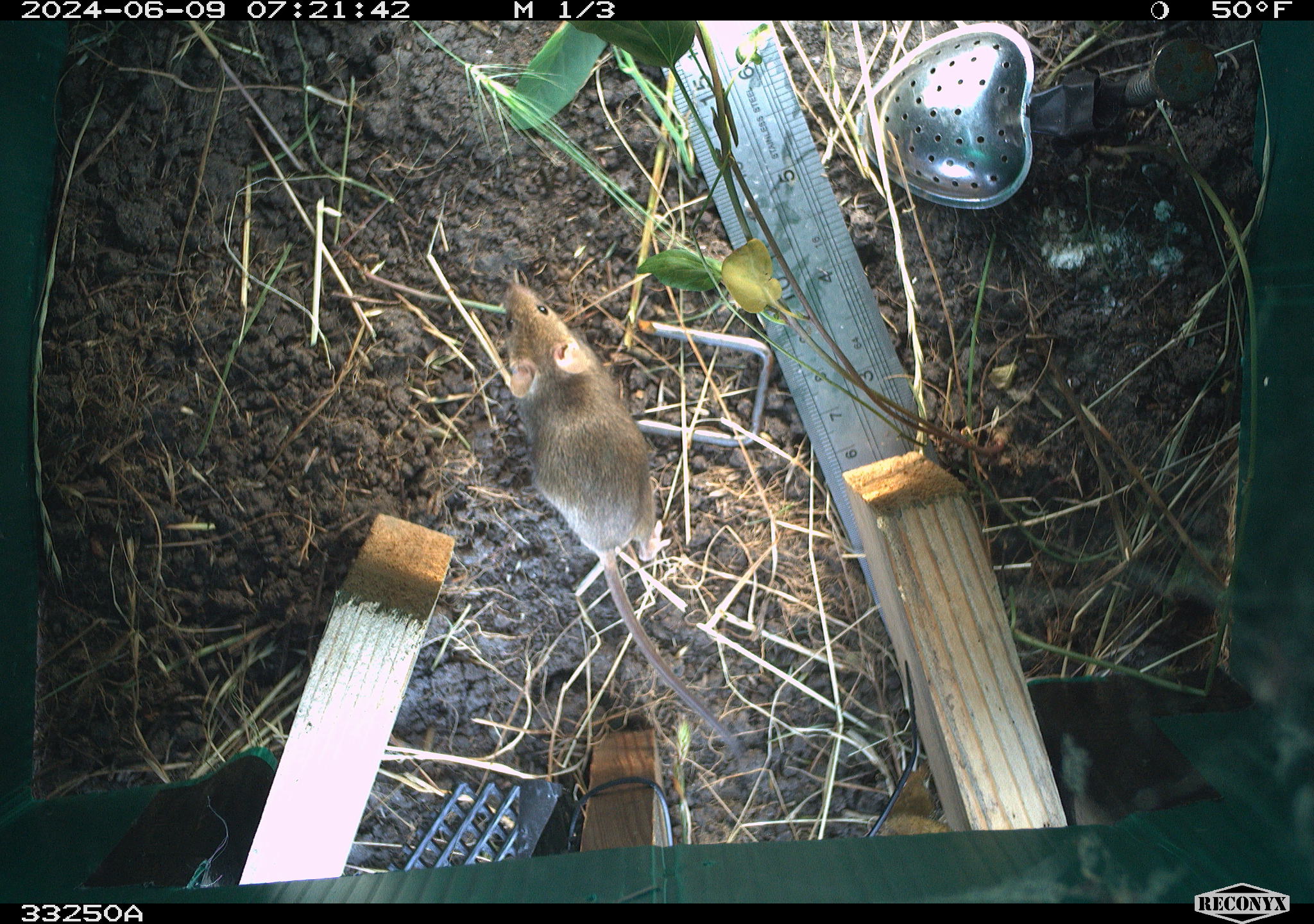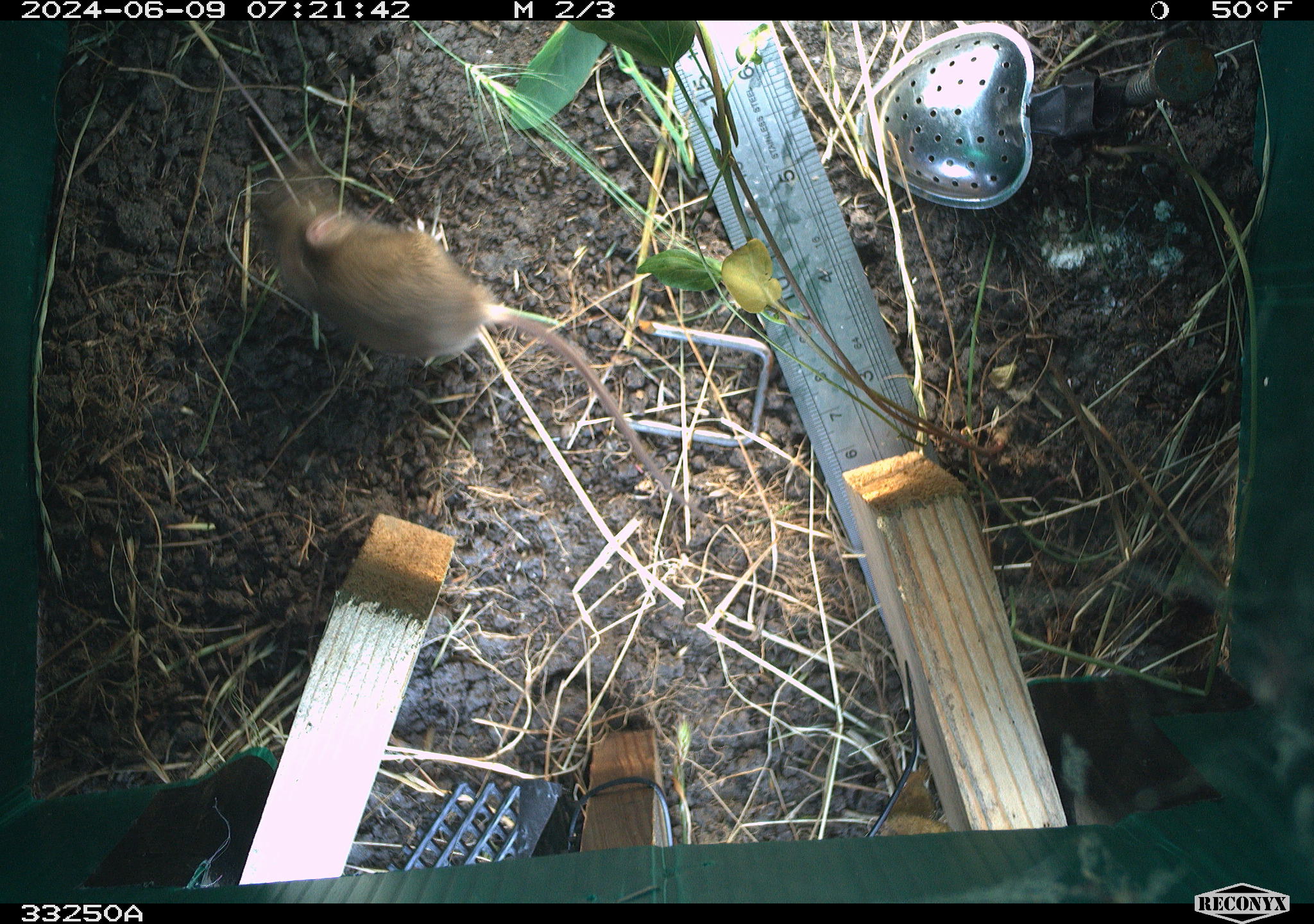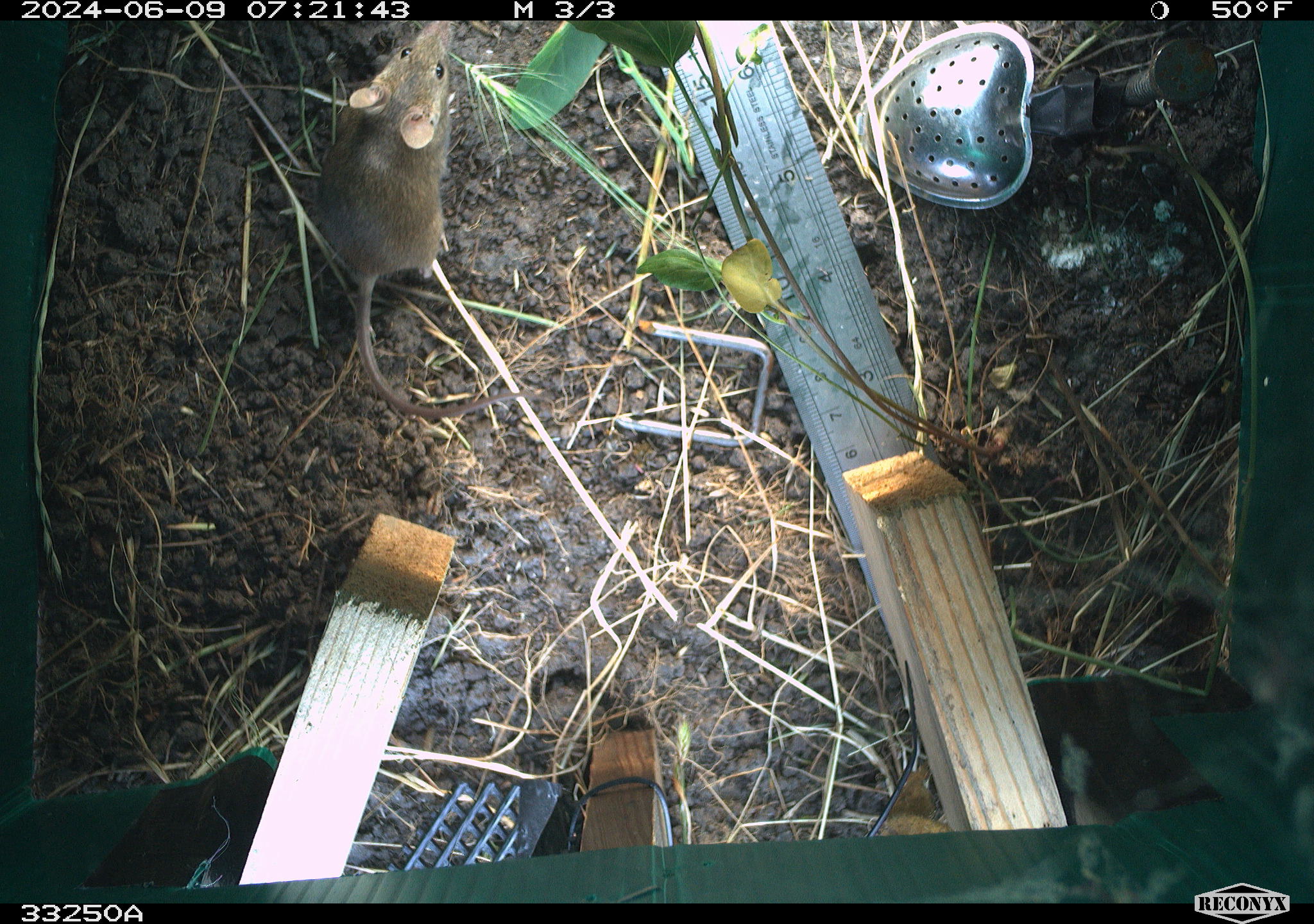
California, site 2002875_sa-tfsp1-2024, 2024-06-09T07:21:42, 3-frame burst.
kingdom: Animalia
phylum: Chordata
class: Mammalia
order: Rodentia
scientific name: Rodentia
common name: mouse species